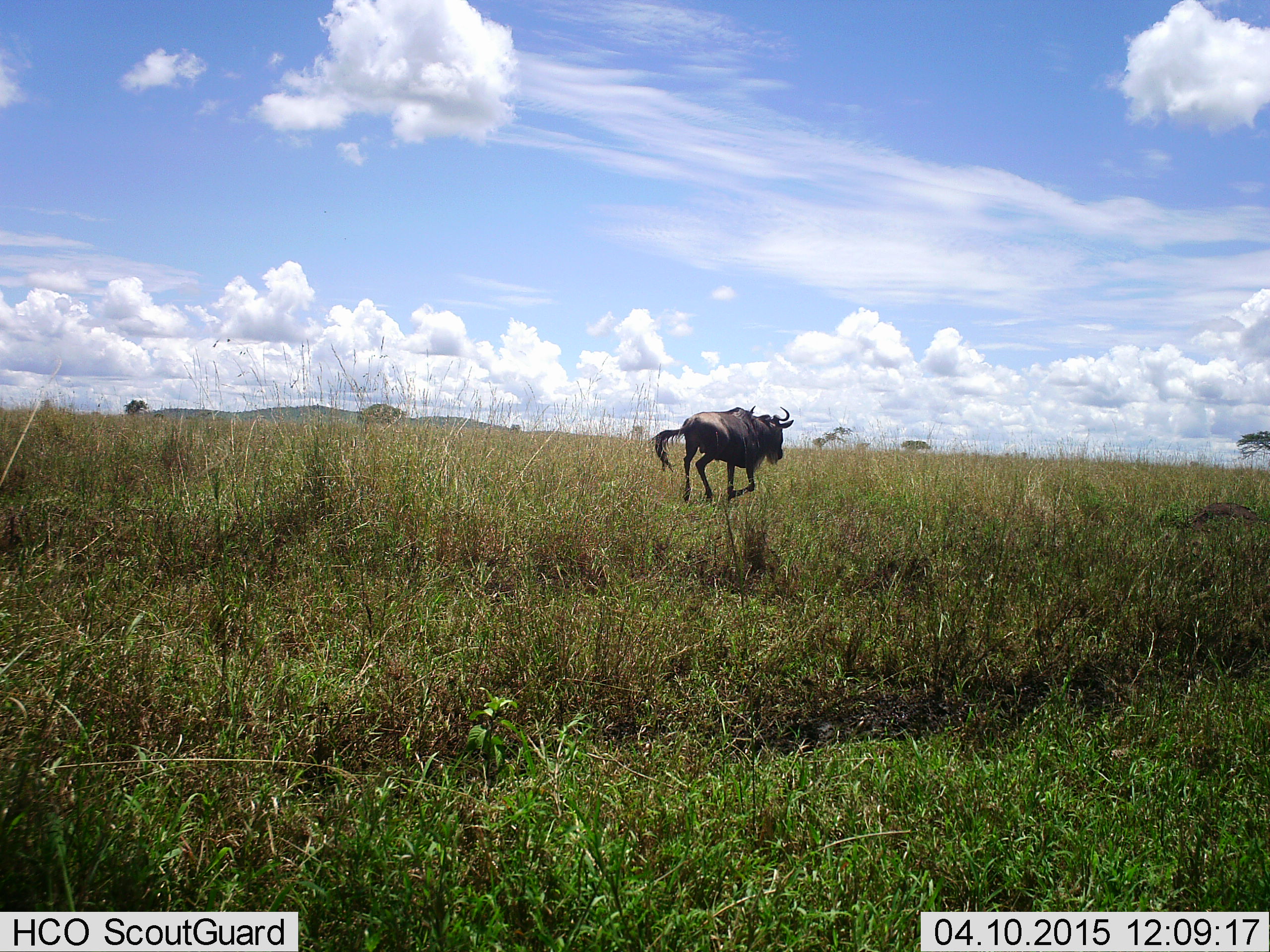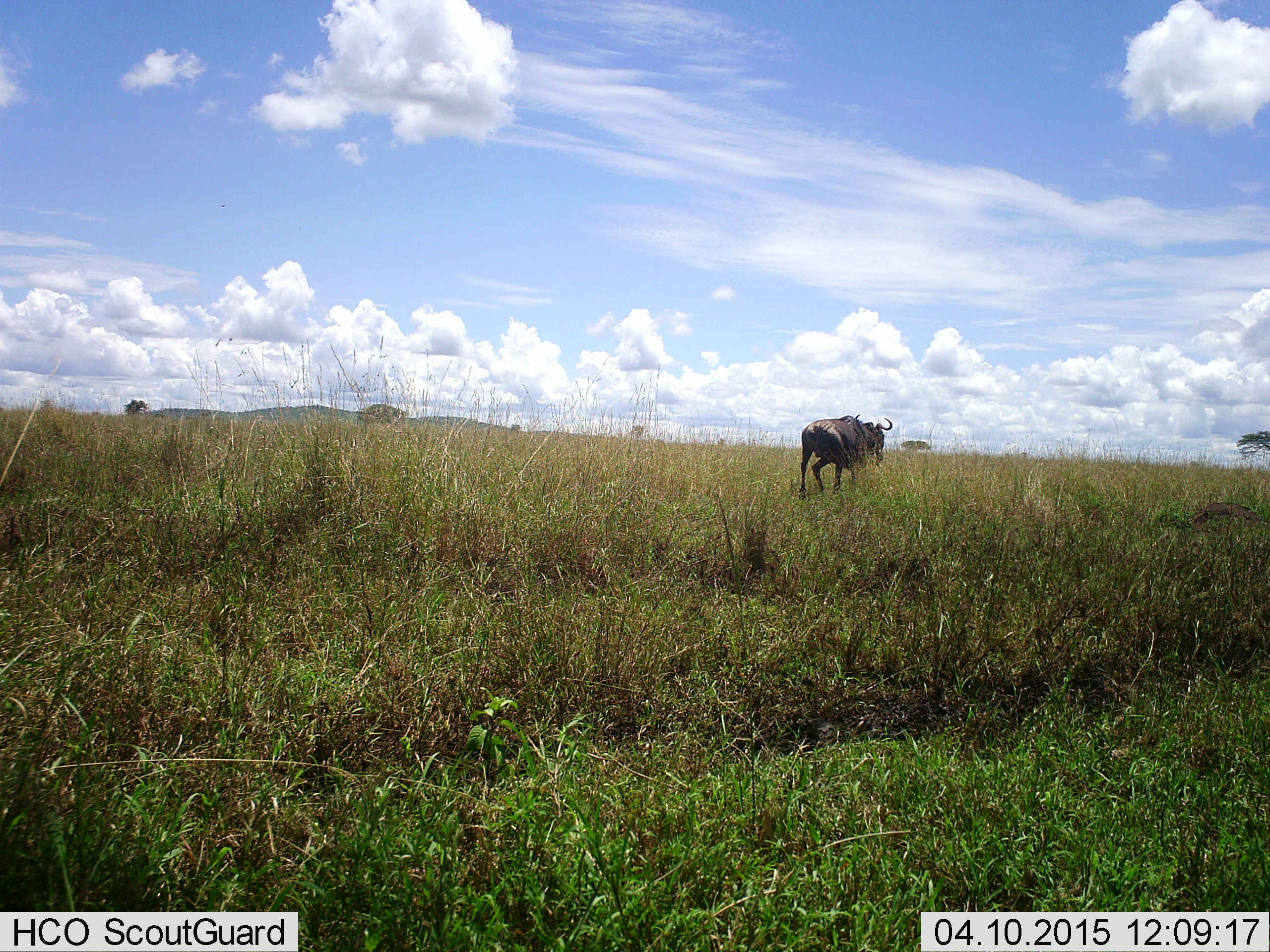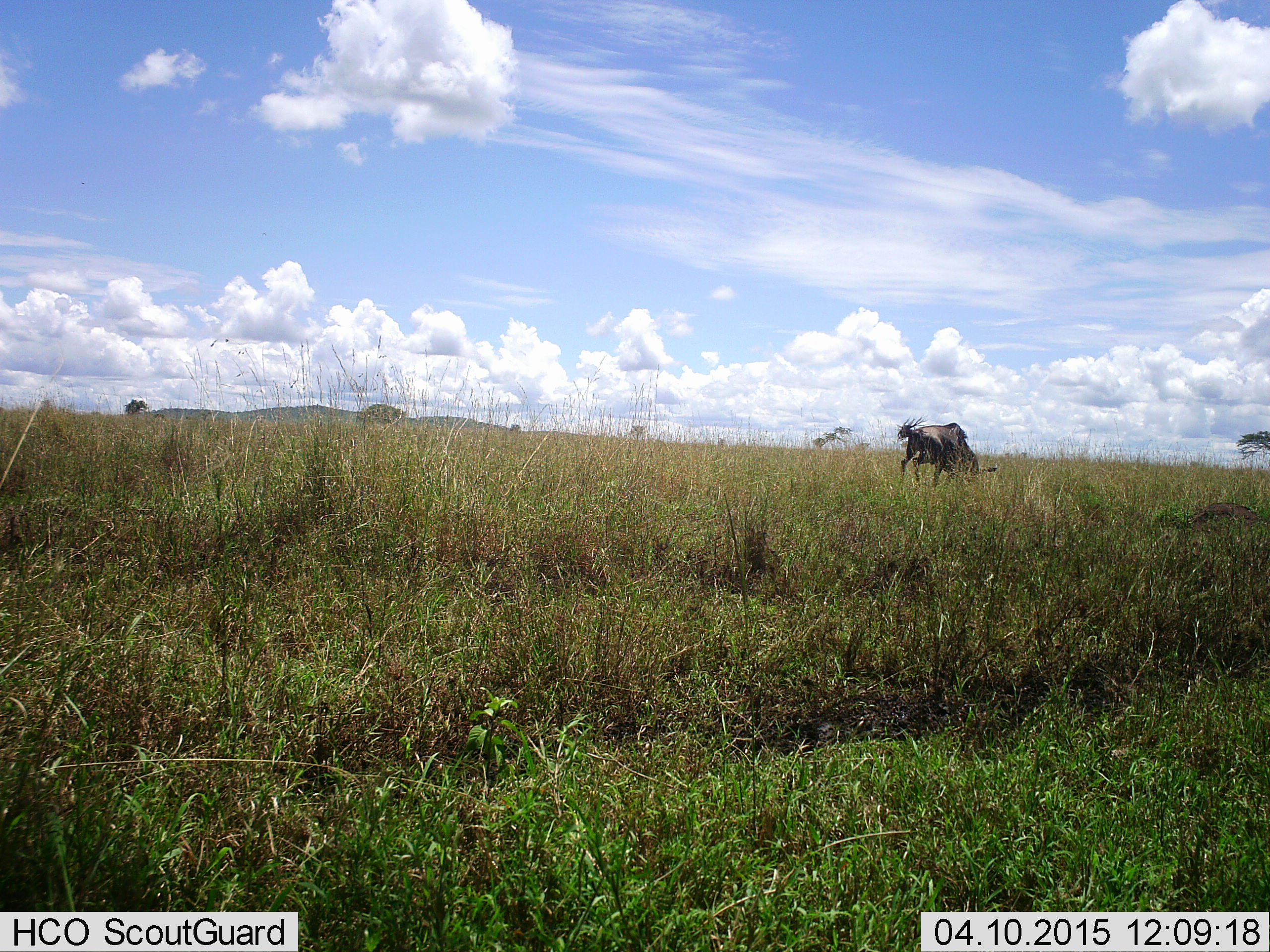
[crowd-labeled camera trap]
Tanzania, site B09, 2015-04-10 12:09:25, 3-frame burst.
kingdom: Animalia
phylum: Chordata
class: Mammalia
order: Artiodactyla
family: Bovidae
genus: Connochaetes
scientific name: Connochaetes taurinus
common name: blue wildebeest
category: wildebeest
Wildebeest (blue wildebeest) (Connochaetes taurinus), count 1. Behavior (volunteer vote fractions): standing 0%, resting 0%, moving 100%, interacting 0%. Young present (vote fraction): 0%. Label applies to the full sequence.